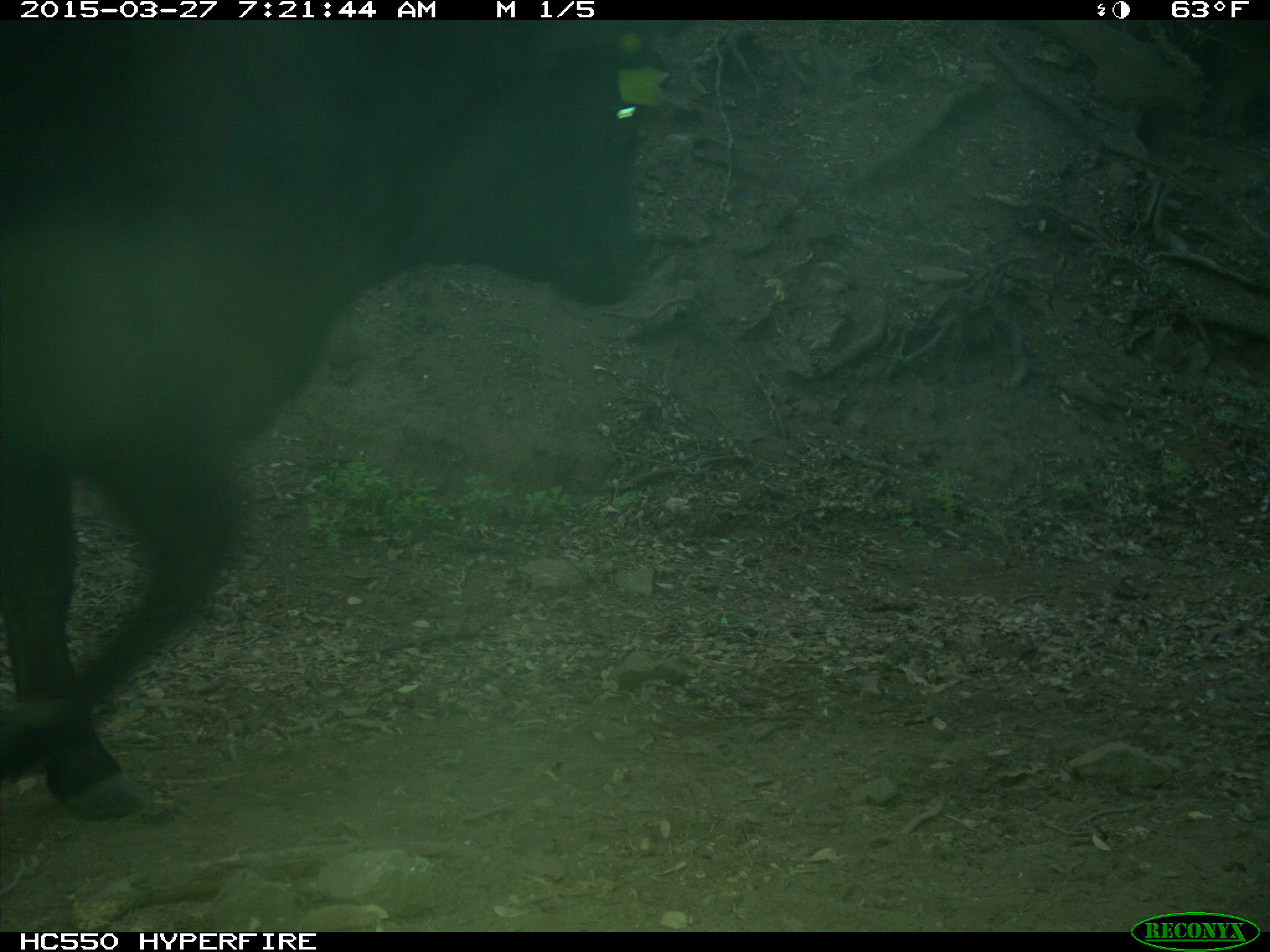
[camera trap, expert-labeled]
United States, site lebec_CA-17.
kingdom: Animalia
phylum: Chordata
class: Mammalia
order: Artiodactyla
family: Bovidae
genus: Bos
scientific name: Bos taurus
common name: domestic cow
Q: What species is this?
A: Bos taurus (domestic cow).